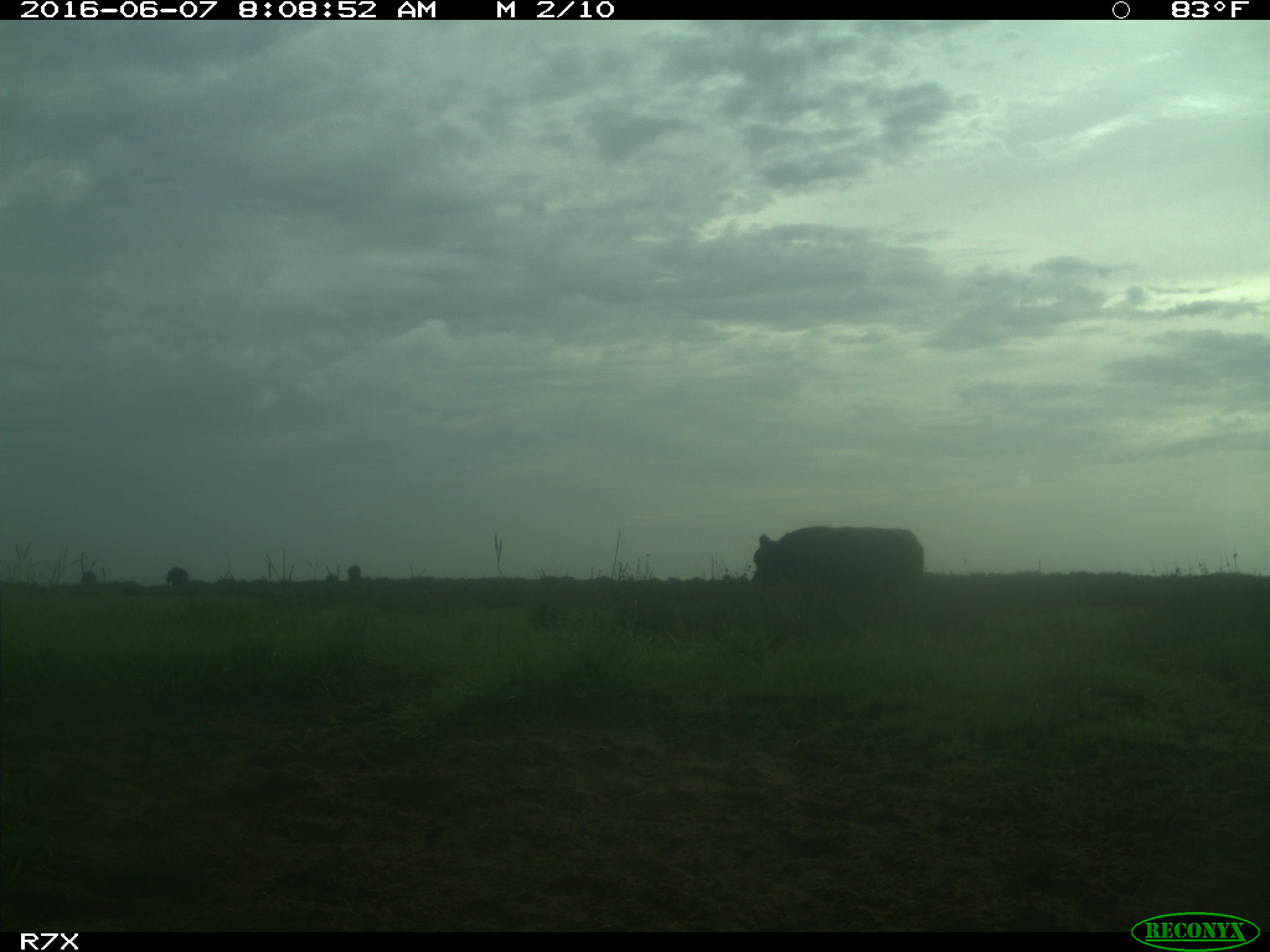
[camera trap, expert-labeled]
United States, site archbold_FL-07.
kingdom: Animalia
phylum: Chordata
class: Mammalia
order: Artiodactyla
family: Bovidae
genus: Bos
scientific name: Bos taurus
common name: domestic cow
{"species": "Bos taurus (domestic cow)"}